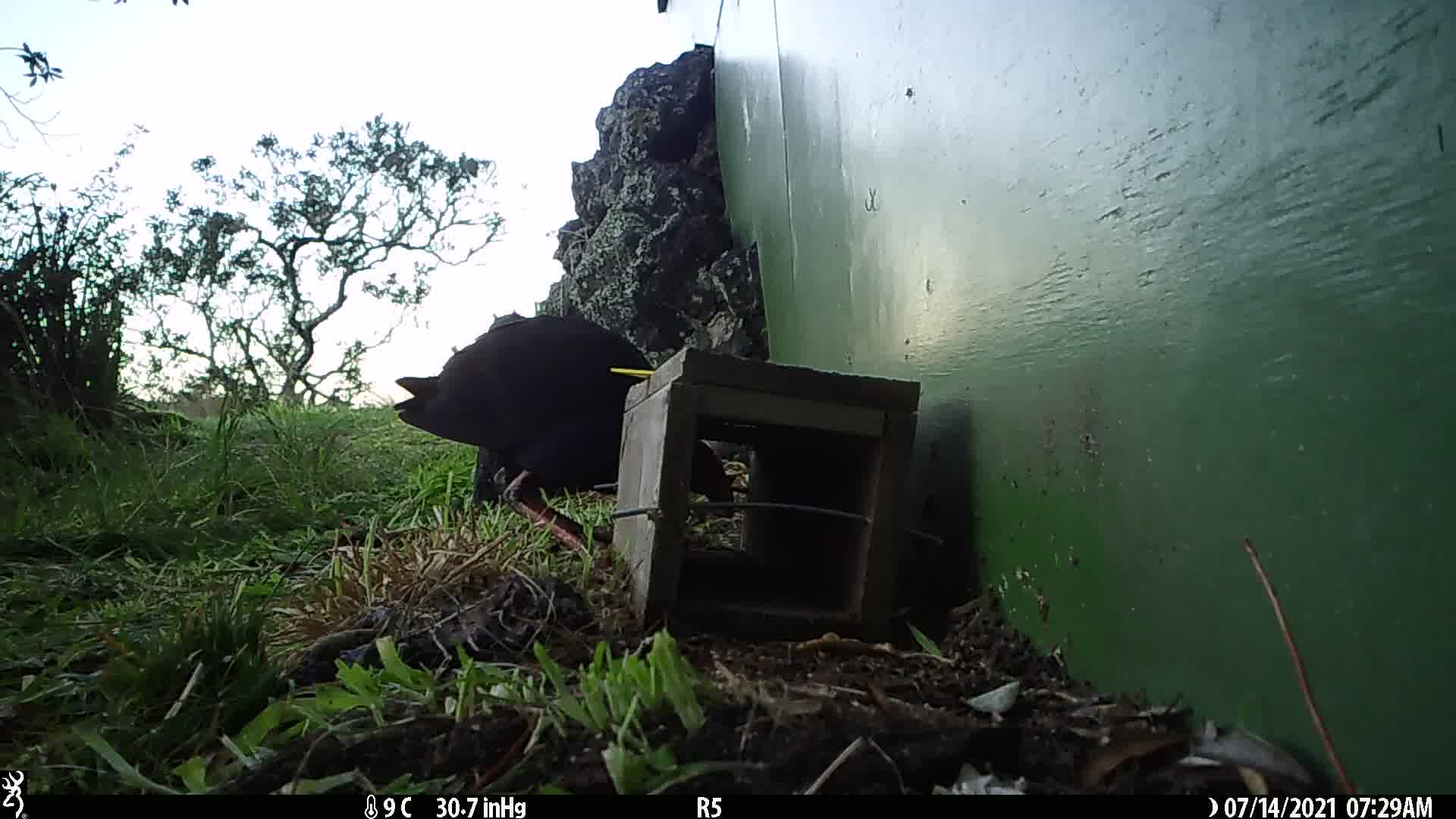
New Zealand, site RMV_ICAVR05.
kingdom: Animalia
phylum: Chordata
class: Aves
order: Gruiformes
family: Rallidae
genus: Porphyrio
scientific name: Porphyrio melanotus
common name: australasian swamphen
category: pukeko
Pukeko (australasian swamphen) (Porphyrio melanotus).